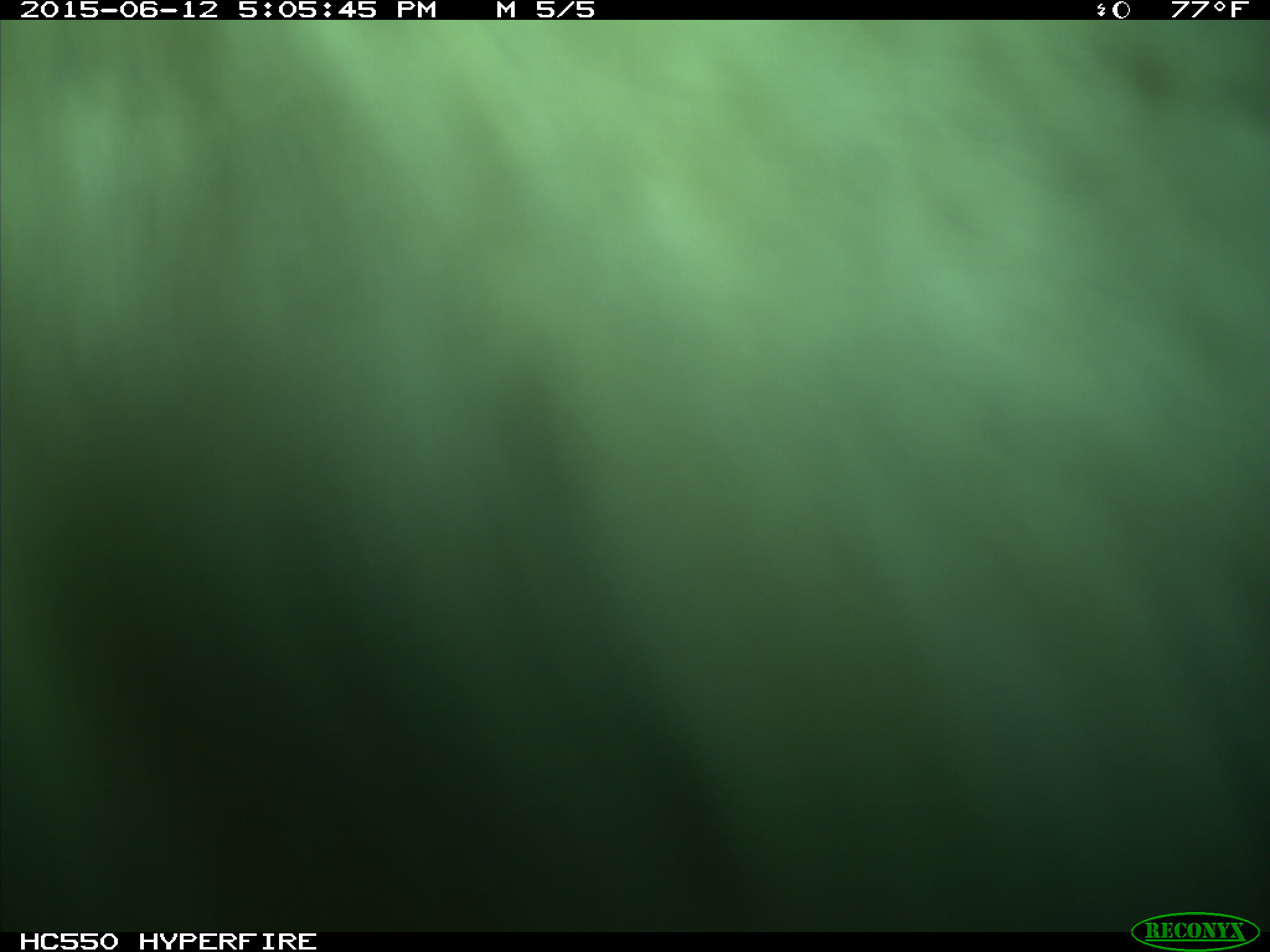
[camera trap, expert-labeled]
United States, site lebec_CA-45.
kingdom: Animalia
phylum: Chordata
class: Mammalia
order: Artiodactyla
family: Bovidae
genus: Bos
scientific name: Bos taurus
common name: domestic cow